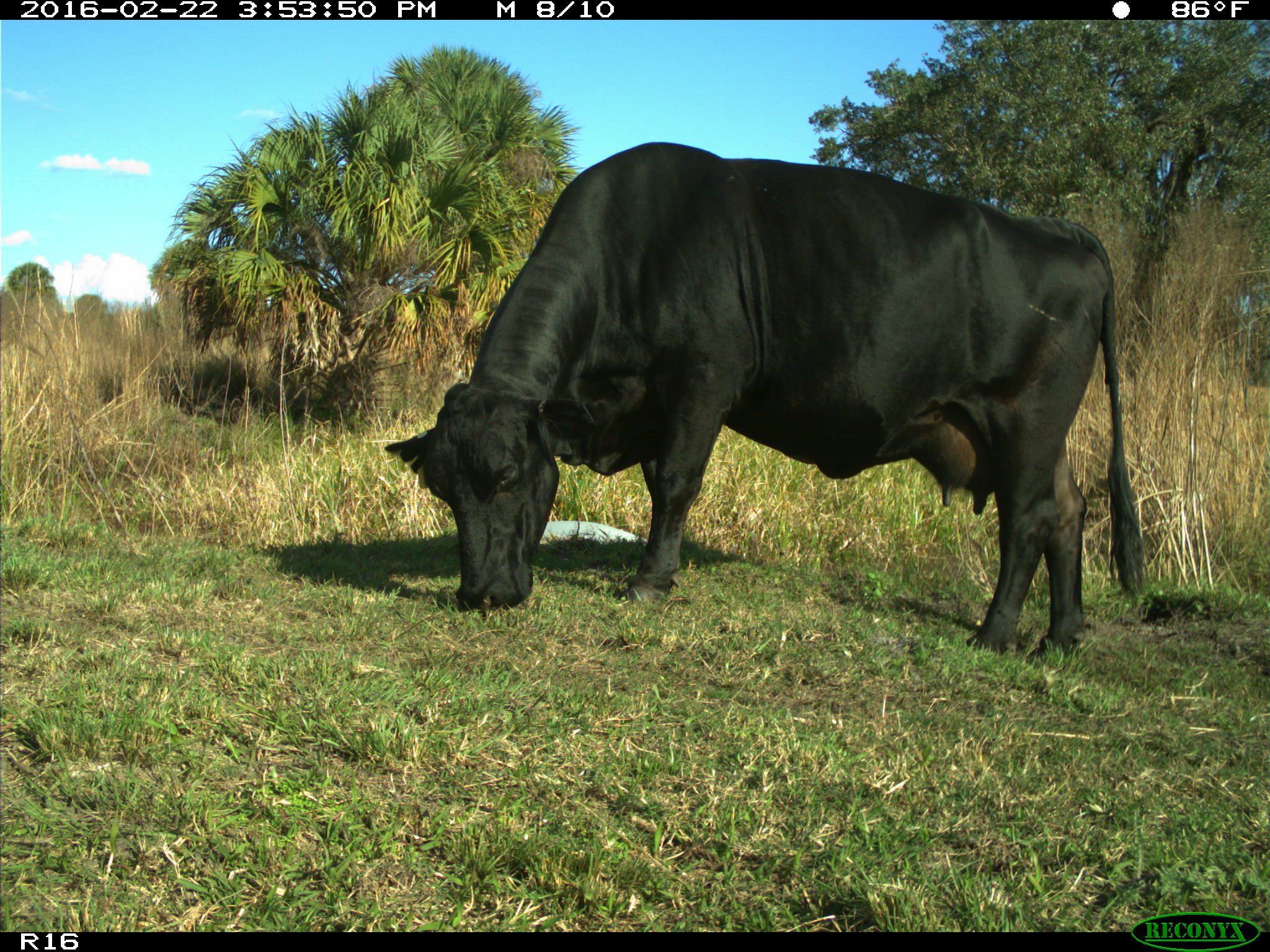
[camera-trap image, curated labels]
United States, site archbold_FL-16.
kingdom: Animalia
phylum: Chordata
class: Mammalia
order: Artiodactyla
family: Bovidae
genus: Bos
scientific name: Bos taurus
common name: domestic cow